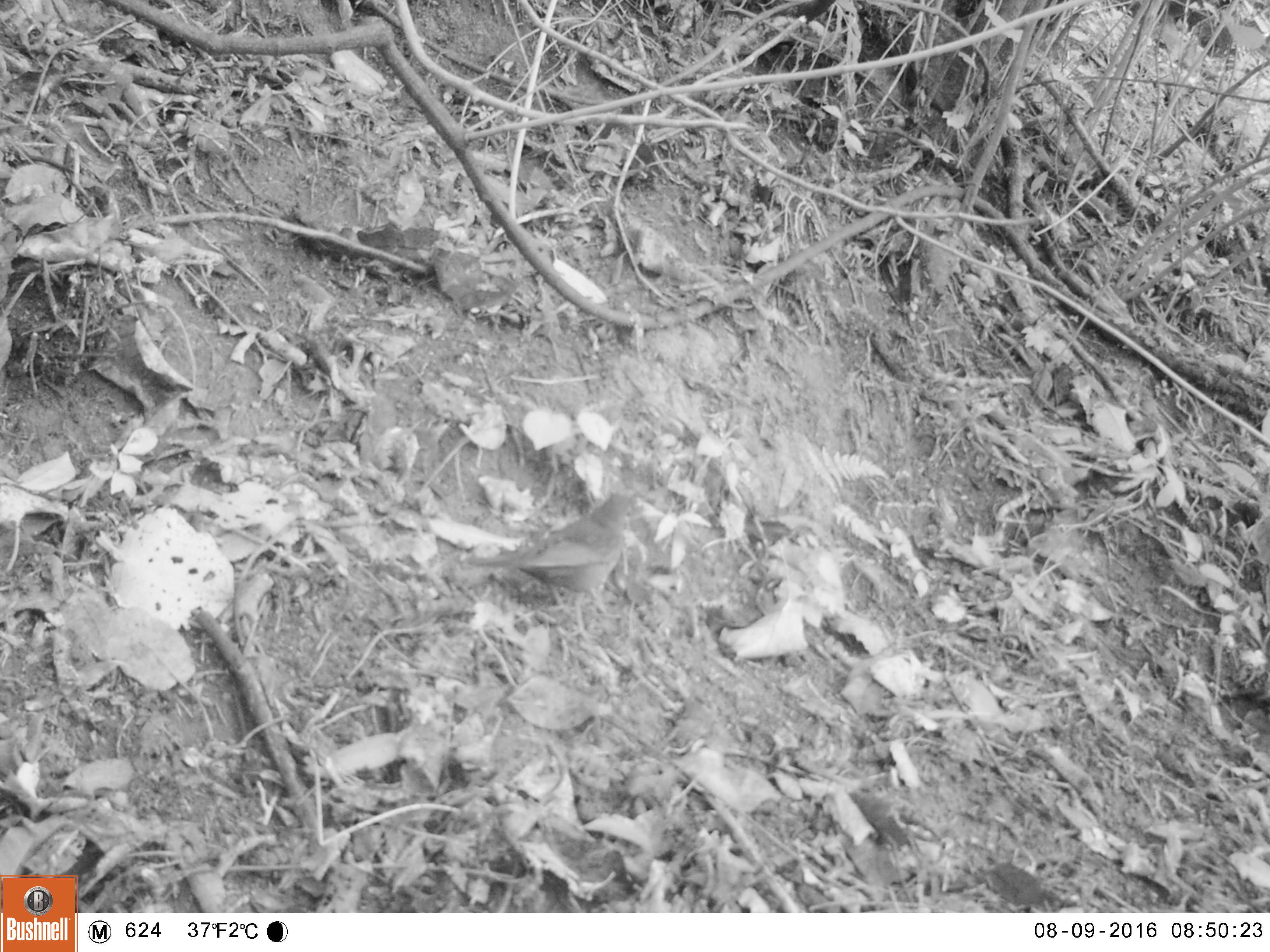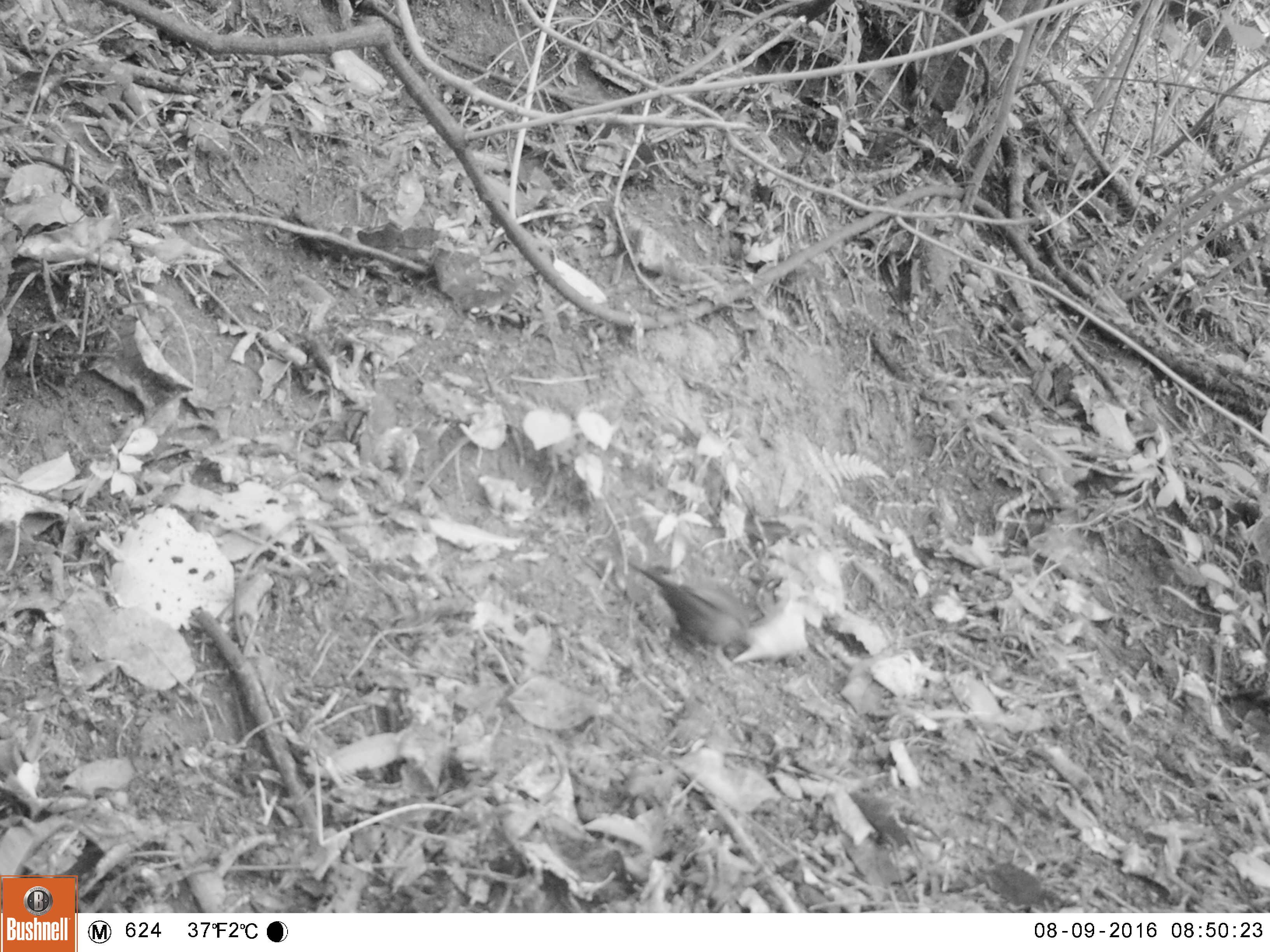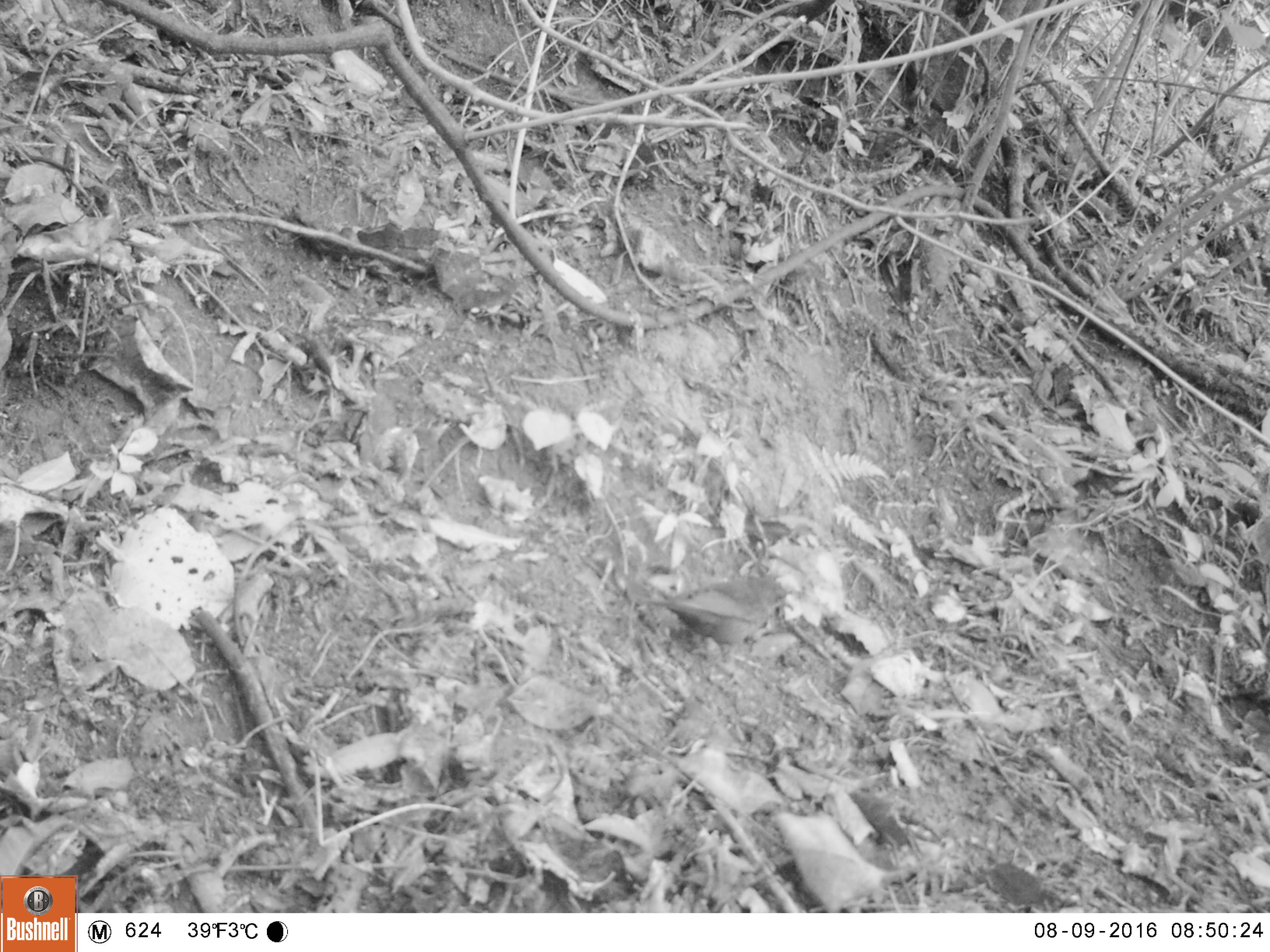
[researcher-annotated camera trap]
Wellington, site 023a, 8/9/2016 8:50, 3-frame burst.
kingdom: Animalia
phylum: Chordata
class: Aves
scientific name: Aves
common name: bird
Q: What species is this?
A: Bird (Aves).